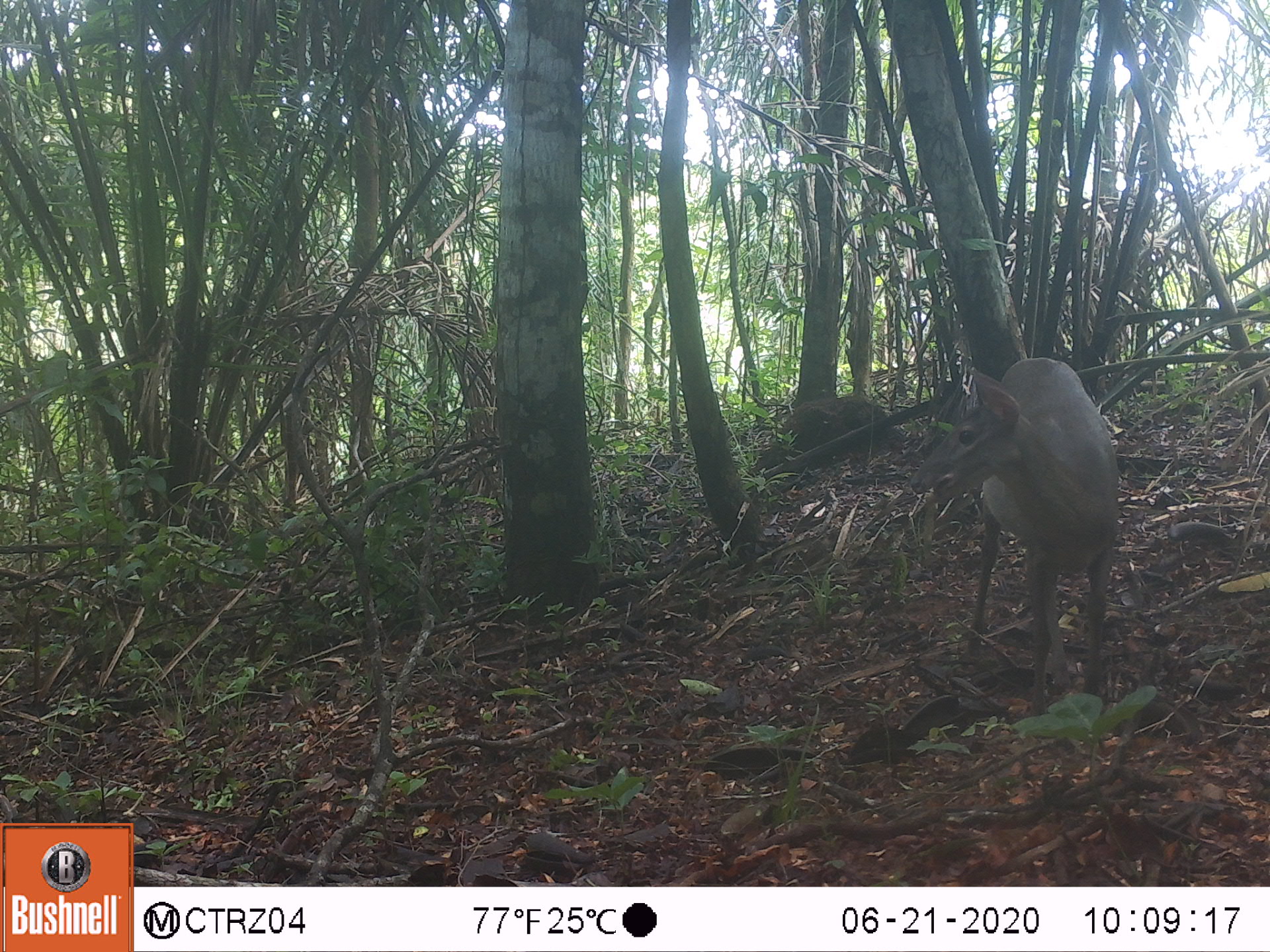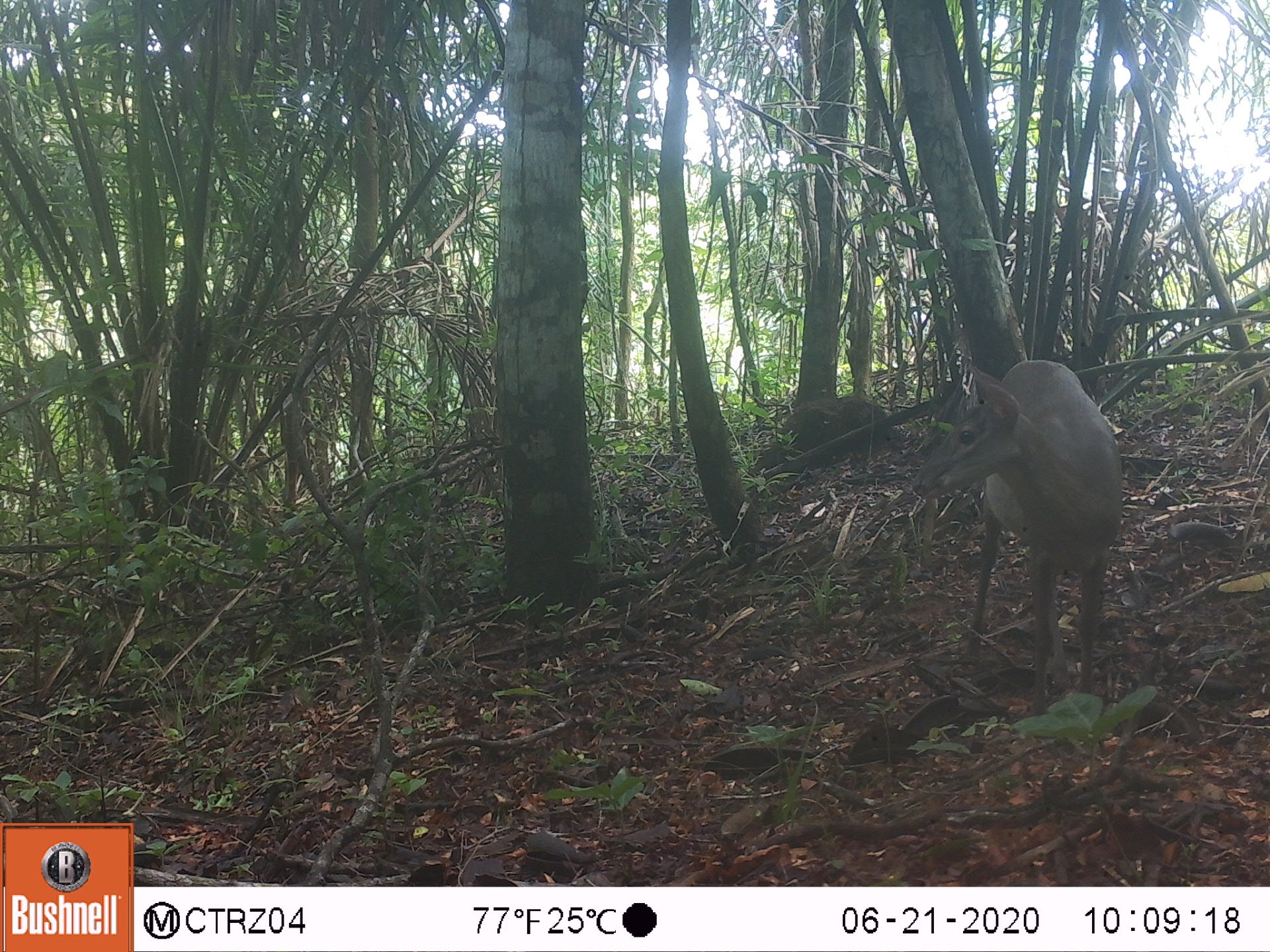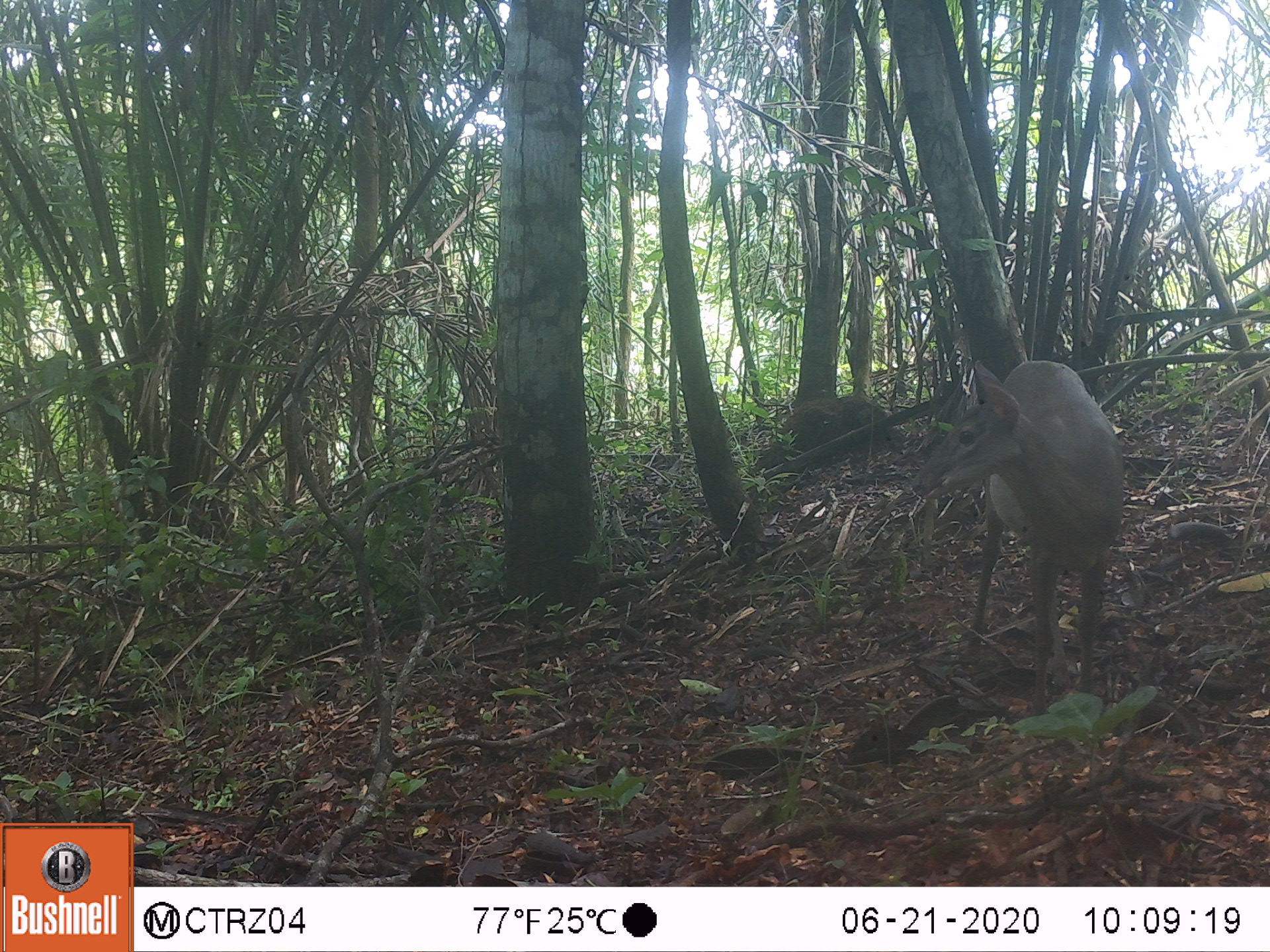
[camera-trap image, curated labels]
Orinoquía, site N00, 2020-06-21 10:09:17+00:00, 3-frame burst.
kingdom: Animalia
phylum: Chordata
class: Mammalia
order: Artiodactyla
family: Cervidae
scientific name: Cervidae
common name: deer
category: unknown cervid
Unknown cervid (deer) (Cervidae).